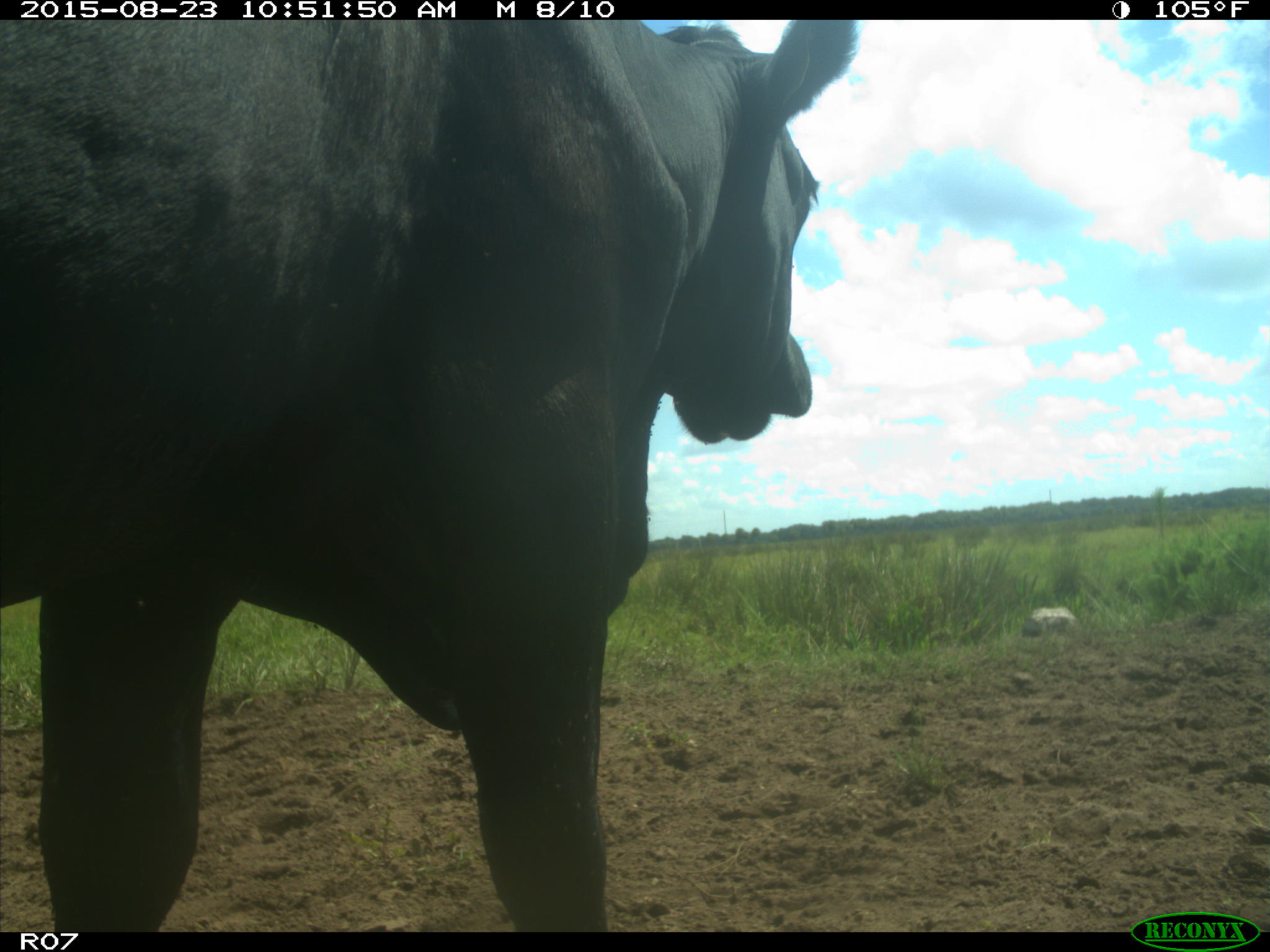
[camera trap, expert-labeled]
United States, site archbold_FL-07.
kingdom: Animalia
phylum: Chordata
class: Mammalia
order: Artiodactyla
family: Bovidae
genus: Bos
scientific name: Bos taurus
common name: domestic cow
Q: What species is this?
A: Bos taurus (domestic cow).